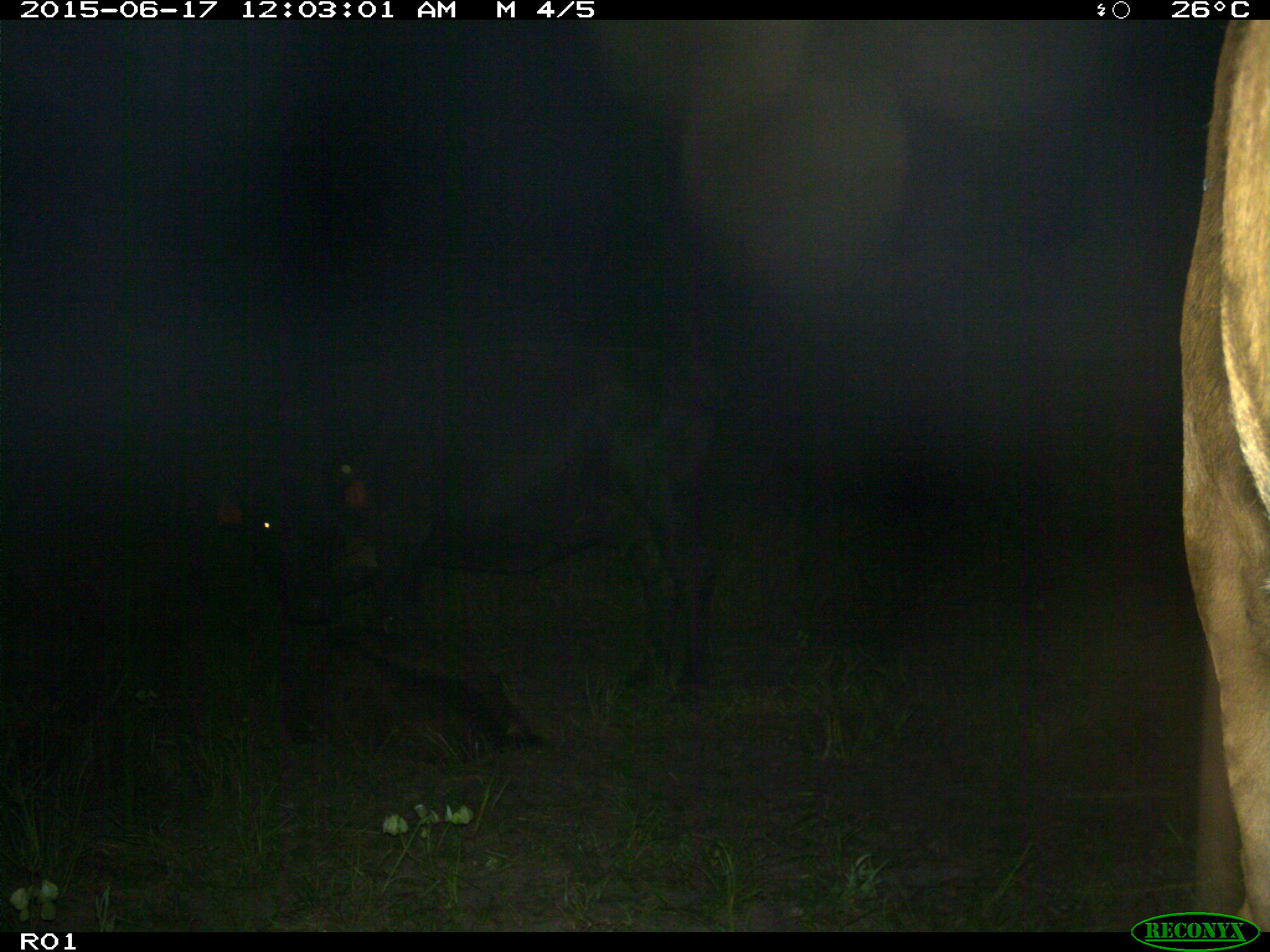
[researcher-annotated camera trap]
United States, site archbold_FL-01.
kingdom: Animalia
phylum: Chordata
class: Mammalia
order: Artiodactyla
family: Bovidae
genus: Bos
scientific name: Bos taurus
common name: domestic cow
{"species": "Bos taurus (domestic cow)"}